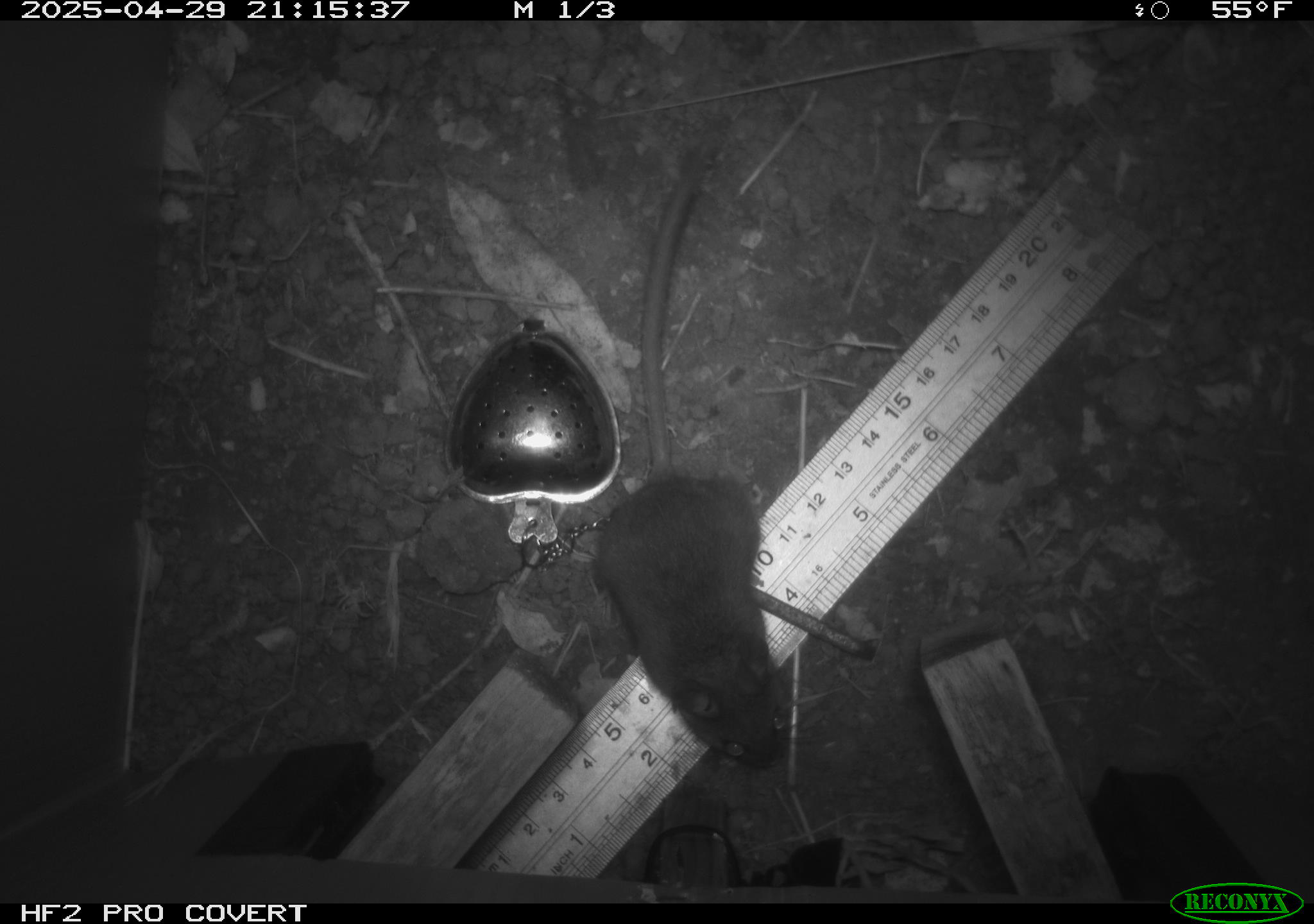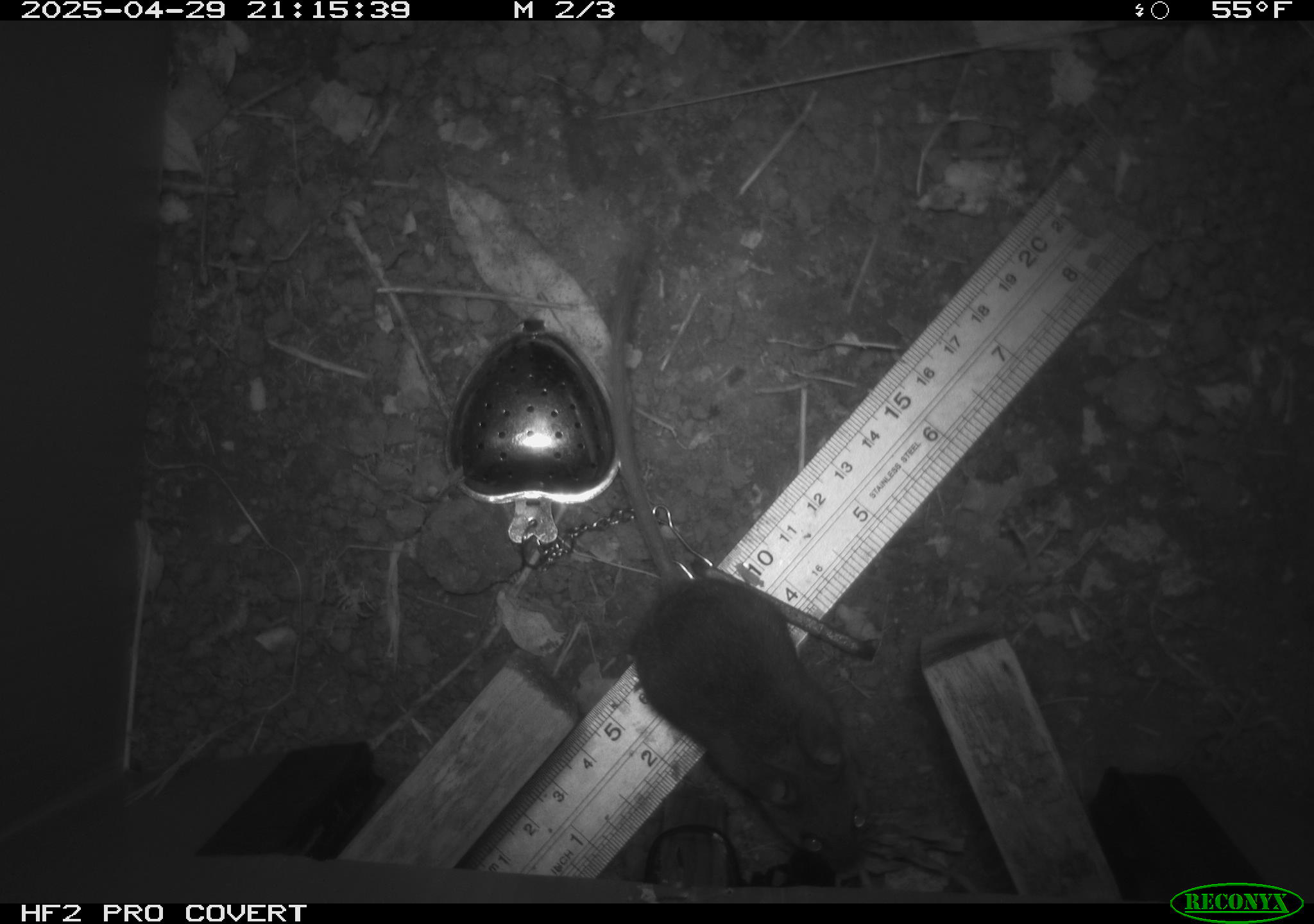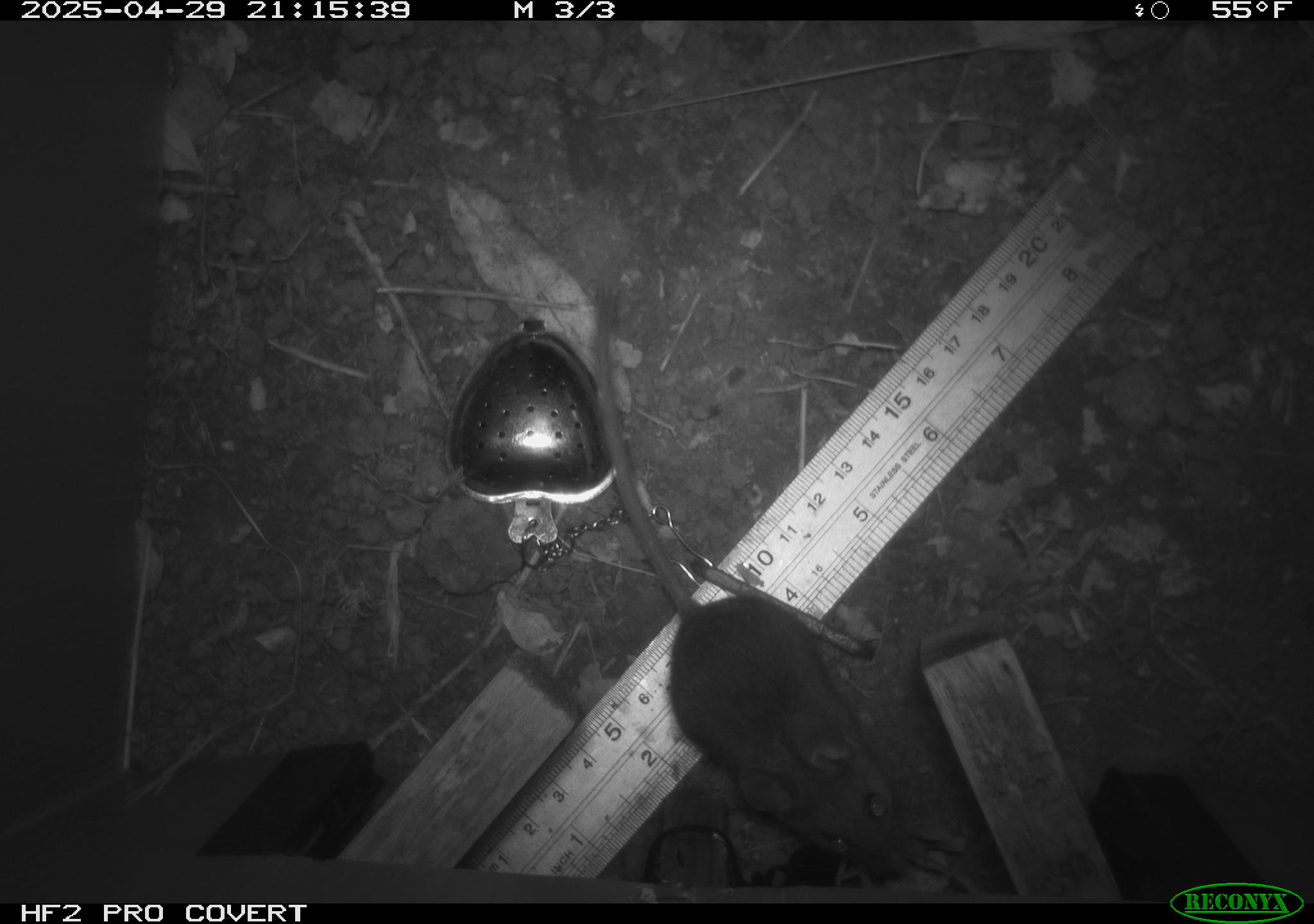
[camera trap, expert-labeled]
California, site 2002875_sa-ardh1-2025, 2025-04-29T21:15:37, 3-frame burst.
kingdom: Animalia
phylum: Chordata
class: Mammalia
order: Rodentia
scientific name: Rodentia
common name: mouse species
Mouse species (Rodentia).